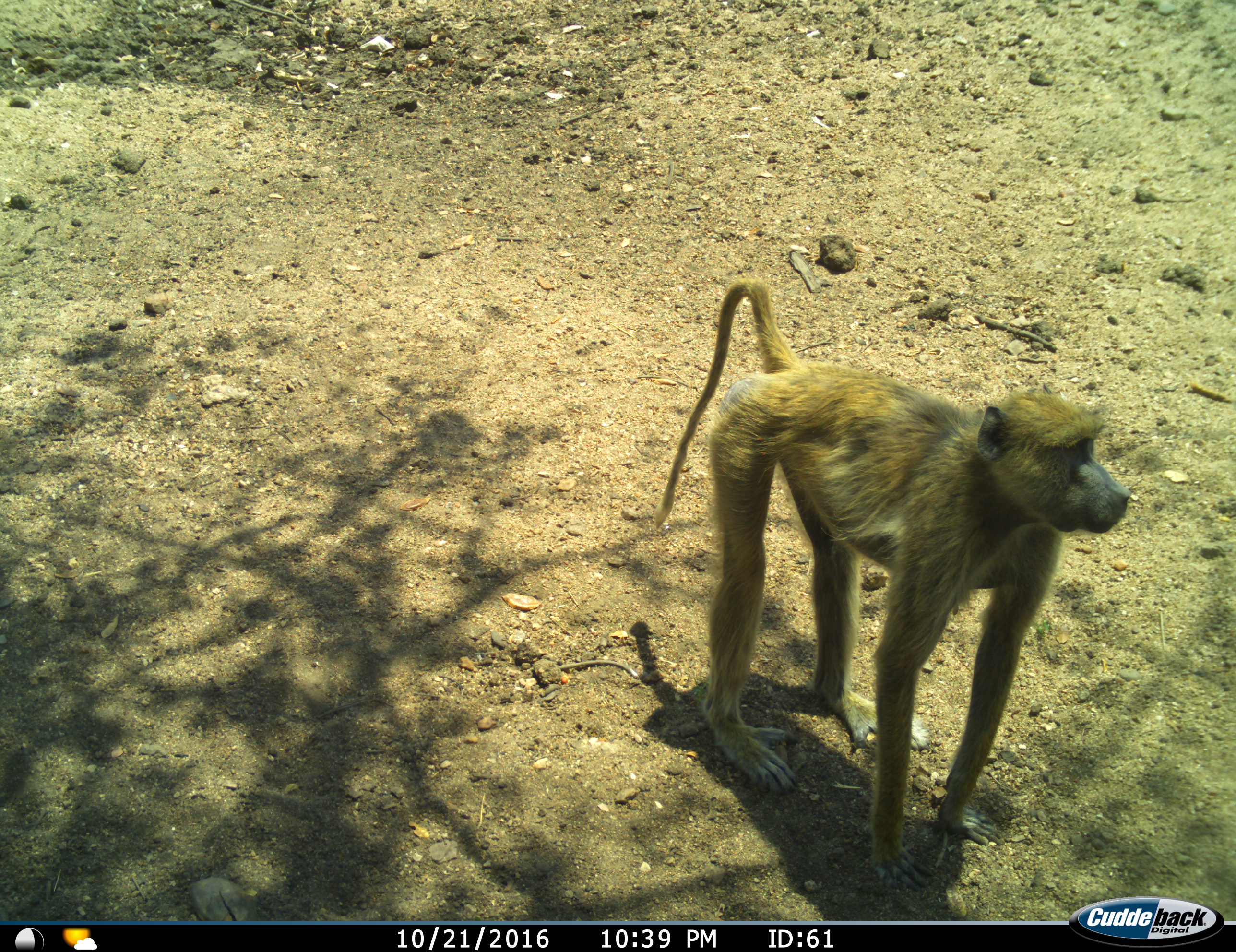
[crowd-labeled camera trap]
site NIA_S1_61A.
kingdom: Animalia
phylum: Chordata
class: Mammalia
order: Primates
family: Cercopithecidae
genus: Papio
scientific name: Papio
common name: baboon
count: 1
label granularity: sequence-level